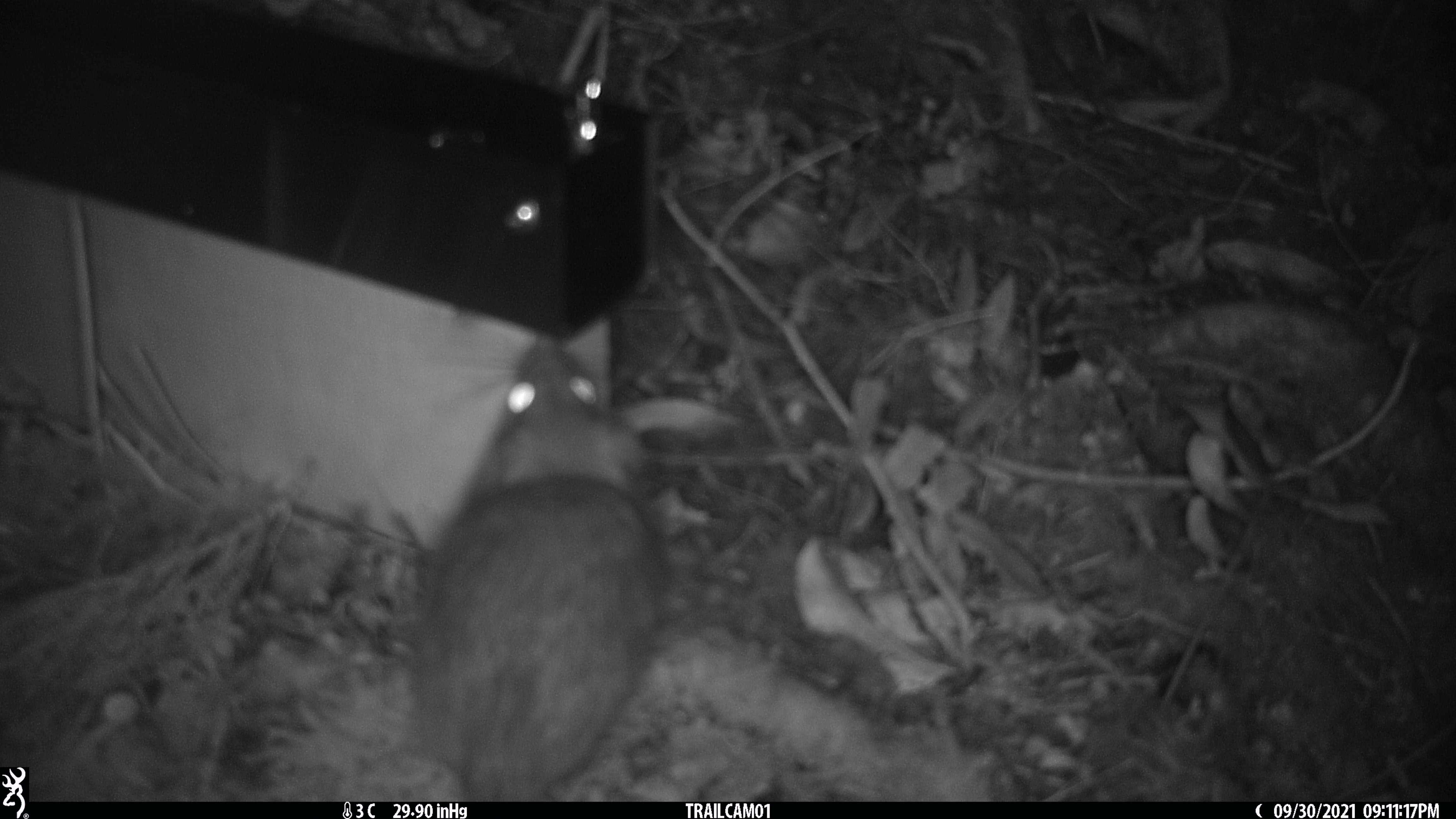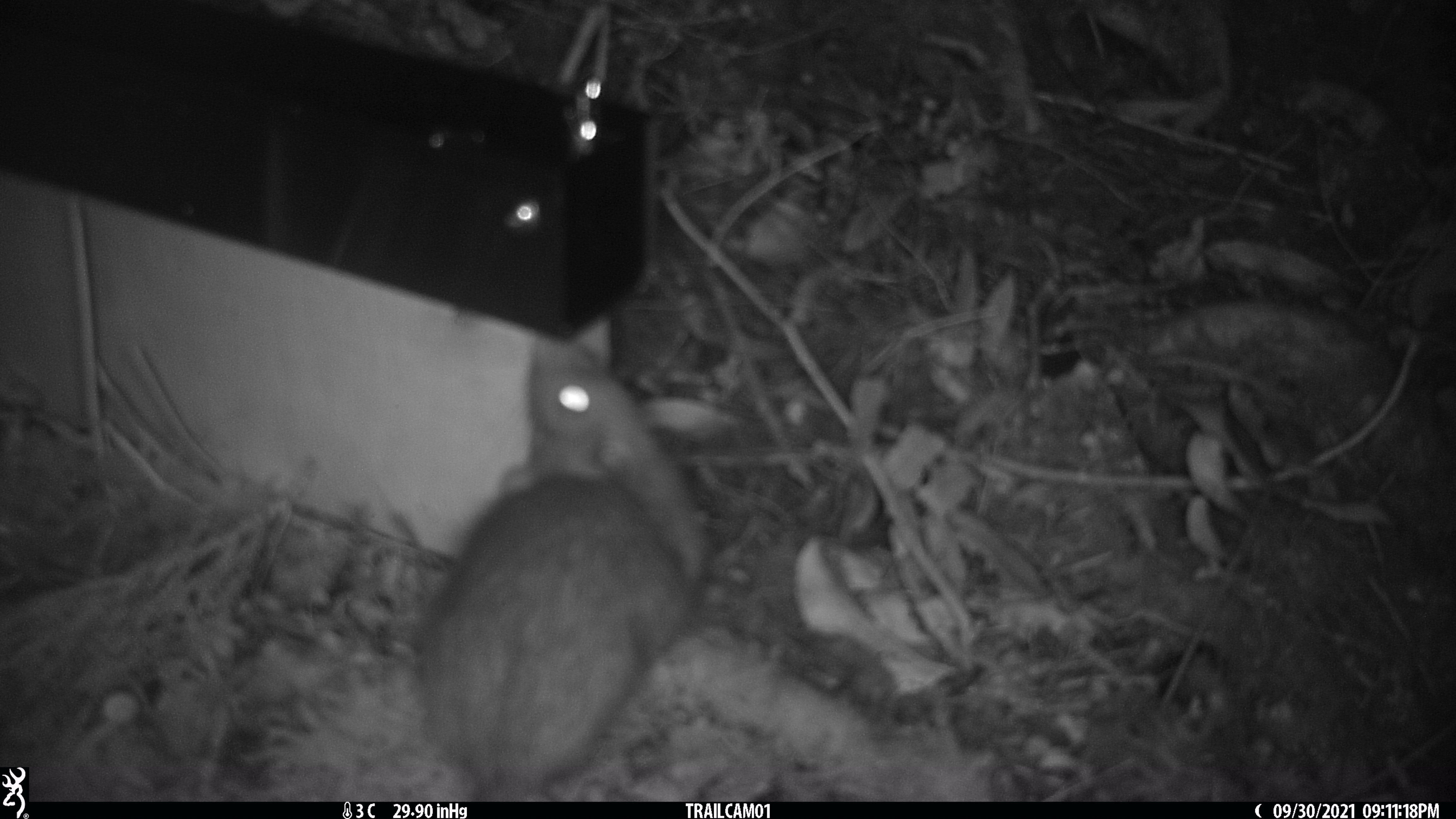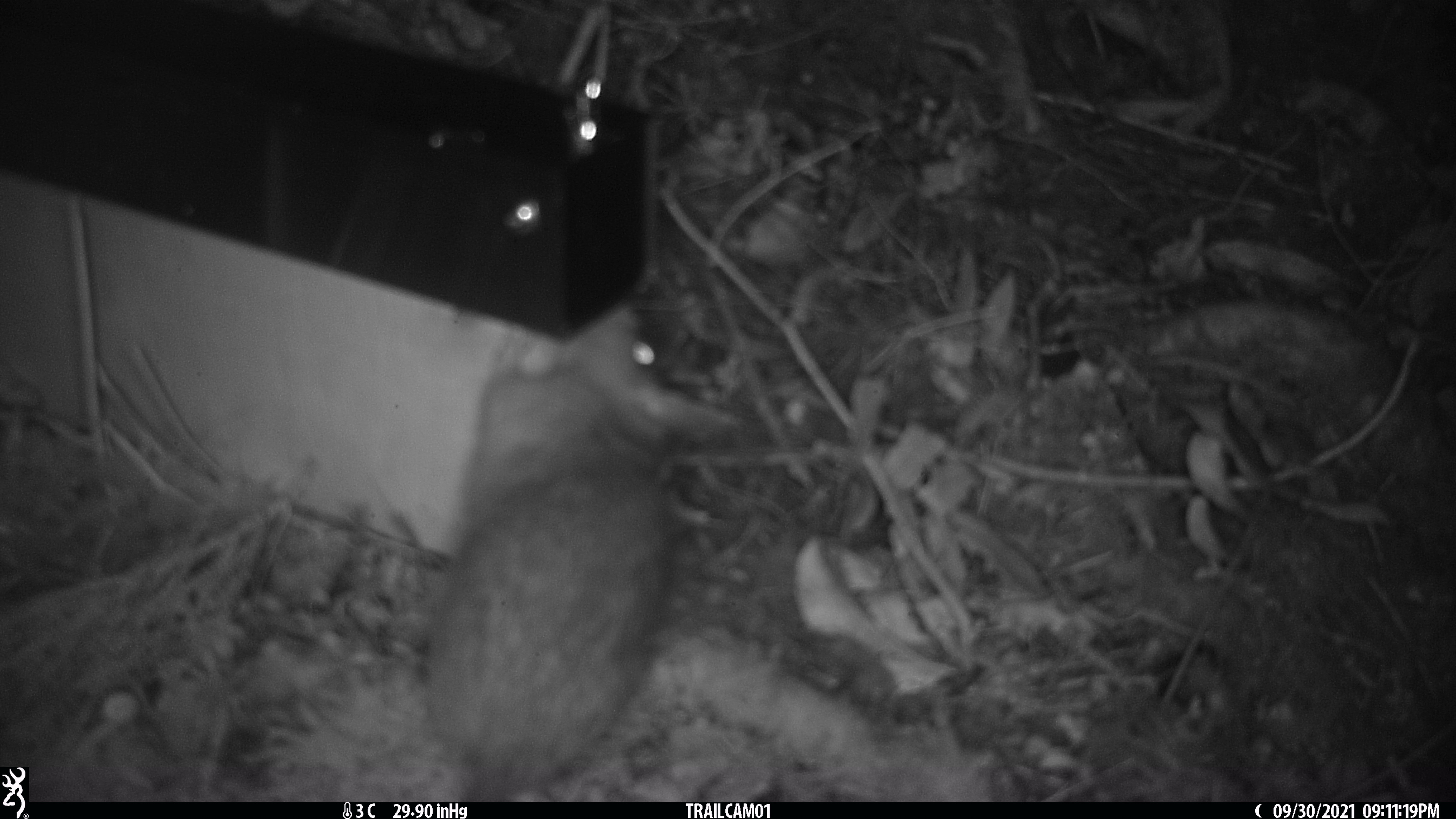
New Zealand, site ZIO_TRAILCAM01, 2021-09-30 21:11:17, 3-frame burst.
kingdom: Animalia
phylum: Chordata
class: Mammalia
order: Rodentia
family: Muridae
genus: Rattus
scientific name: Rattus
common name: rat